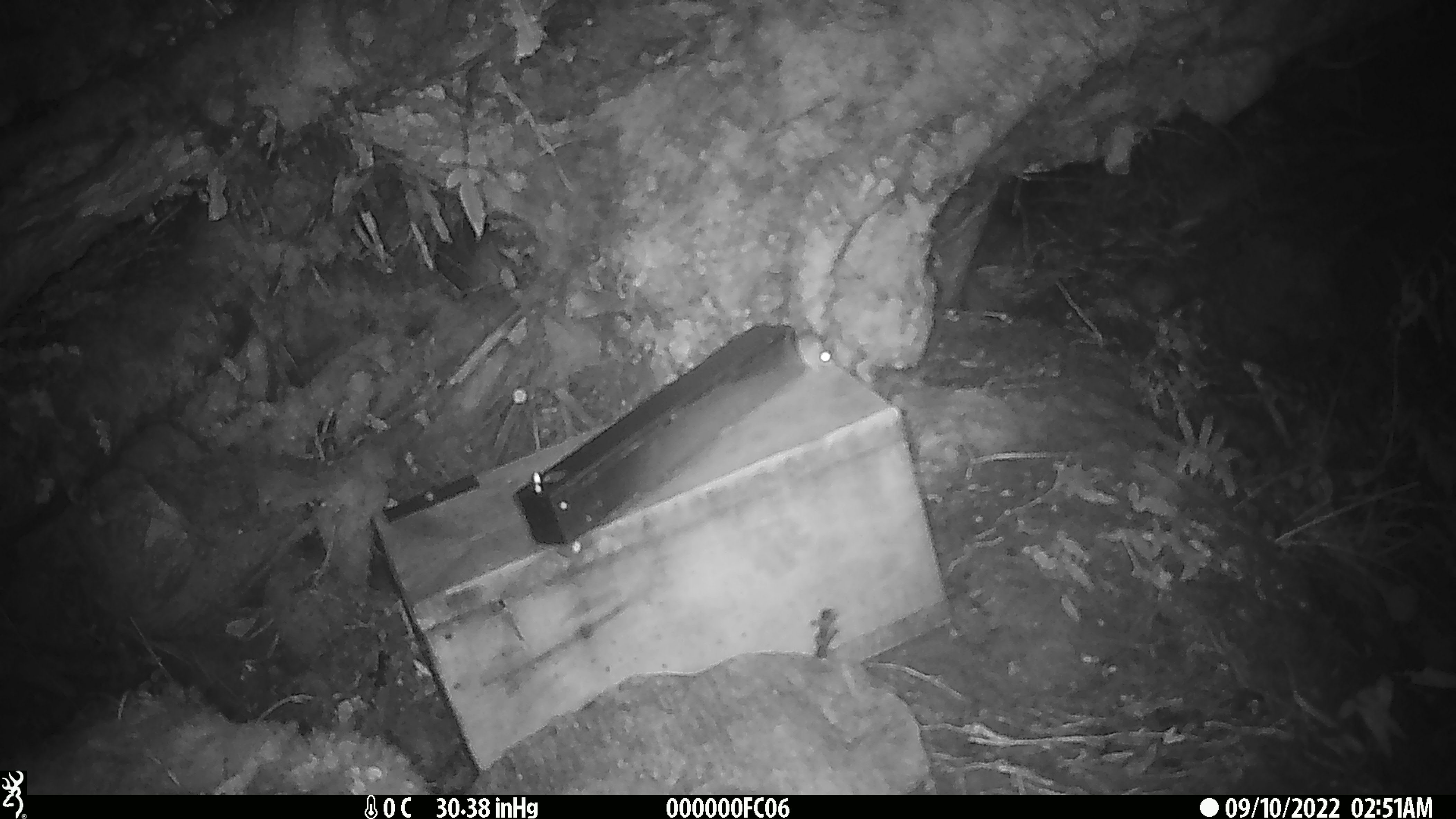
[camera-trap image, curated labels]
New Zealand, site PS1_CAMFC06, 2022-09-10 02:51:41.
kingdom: Animalia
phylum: Chordata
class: Mammalia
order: Rodentia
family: Muridae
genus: Mus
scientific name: Mus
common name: mouse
Mouse (Mus).